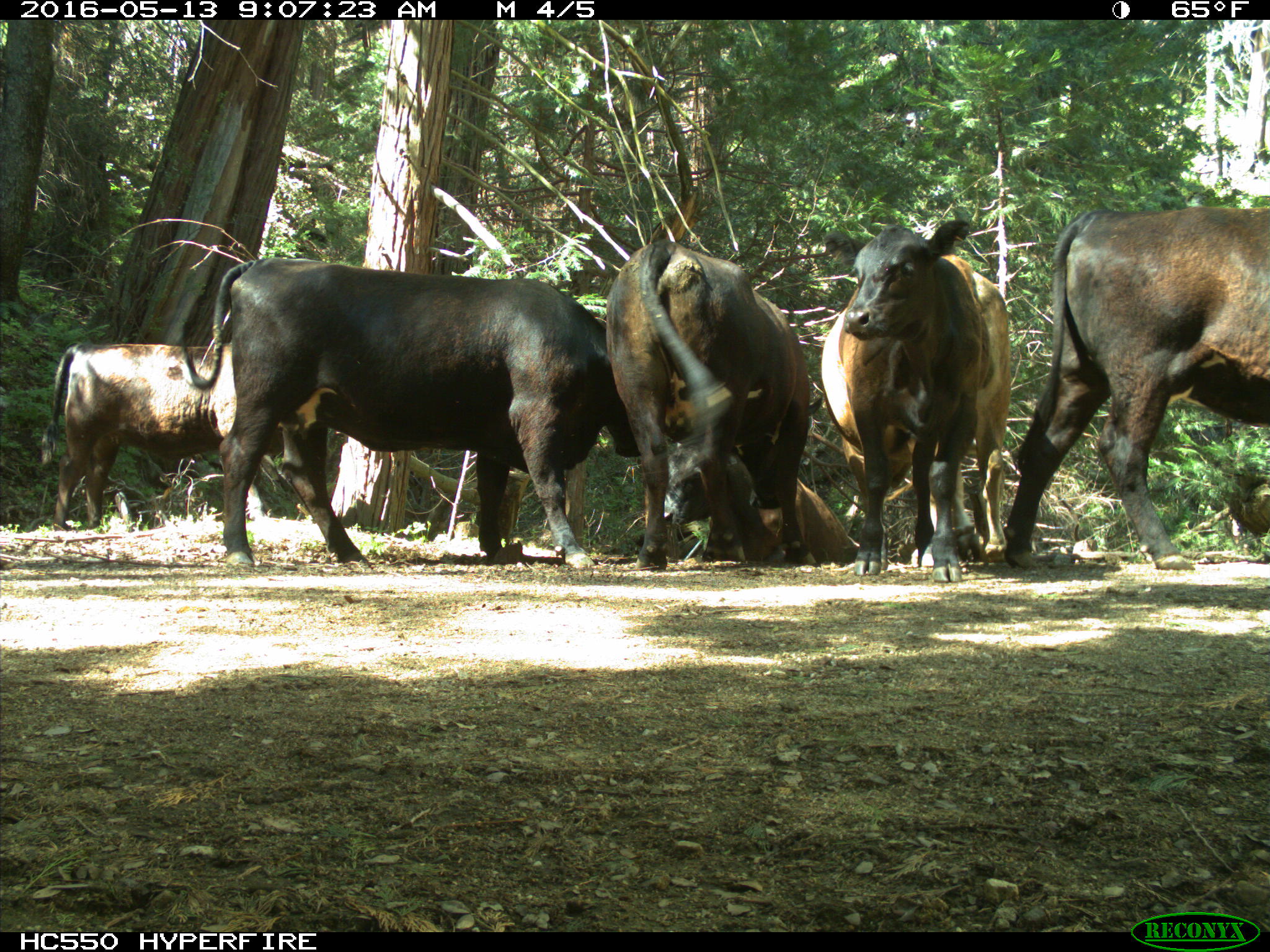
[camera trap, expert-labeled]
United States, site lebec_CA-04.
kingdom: Animalia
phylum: Chordata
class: Mammalia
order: Artiodactyla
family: Bovidae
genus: Bos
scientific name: Bos taurus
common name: domestic cow